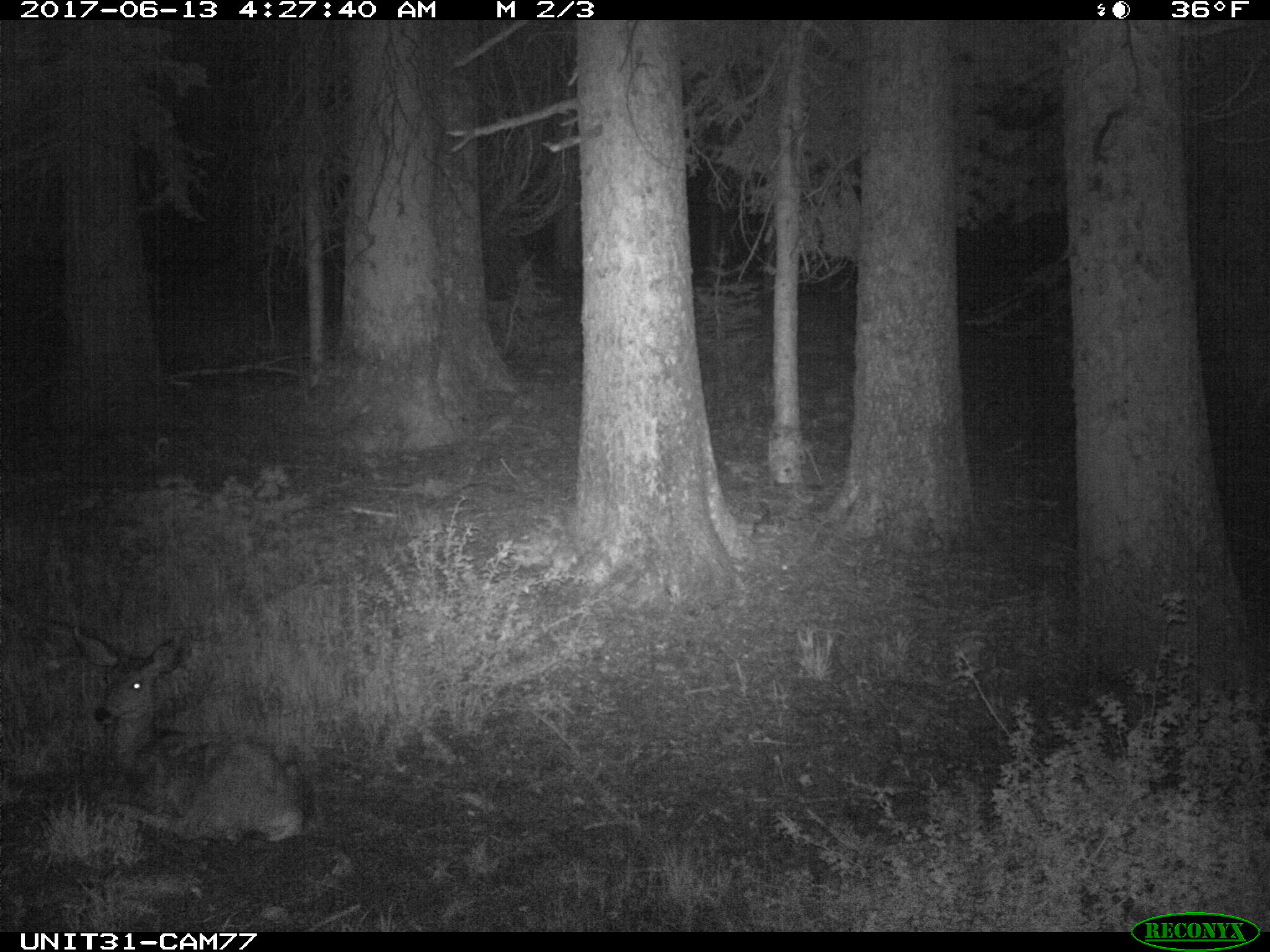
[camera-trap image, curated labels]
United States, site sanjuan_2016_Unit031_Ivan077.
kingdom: Animalia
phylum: Chordata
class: Mammalia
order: Artiodactyla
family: Cervidae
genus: Odocoileus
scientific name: Odocoileus hemionus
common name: mule deer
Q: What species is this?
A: Odocoileus hemionus (mule deer).